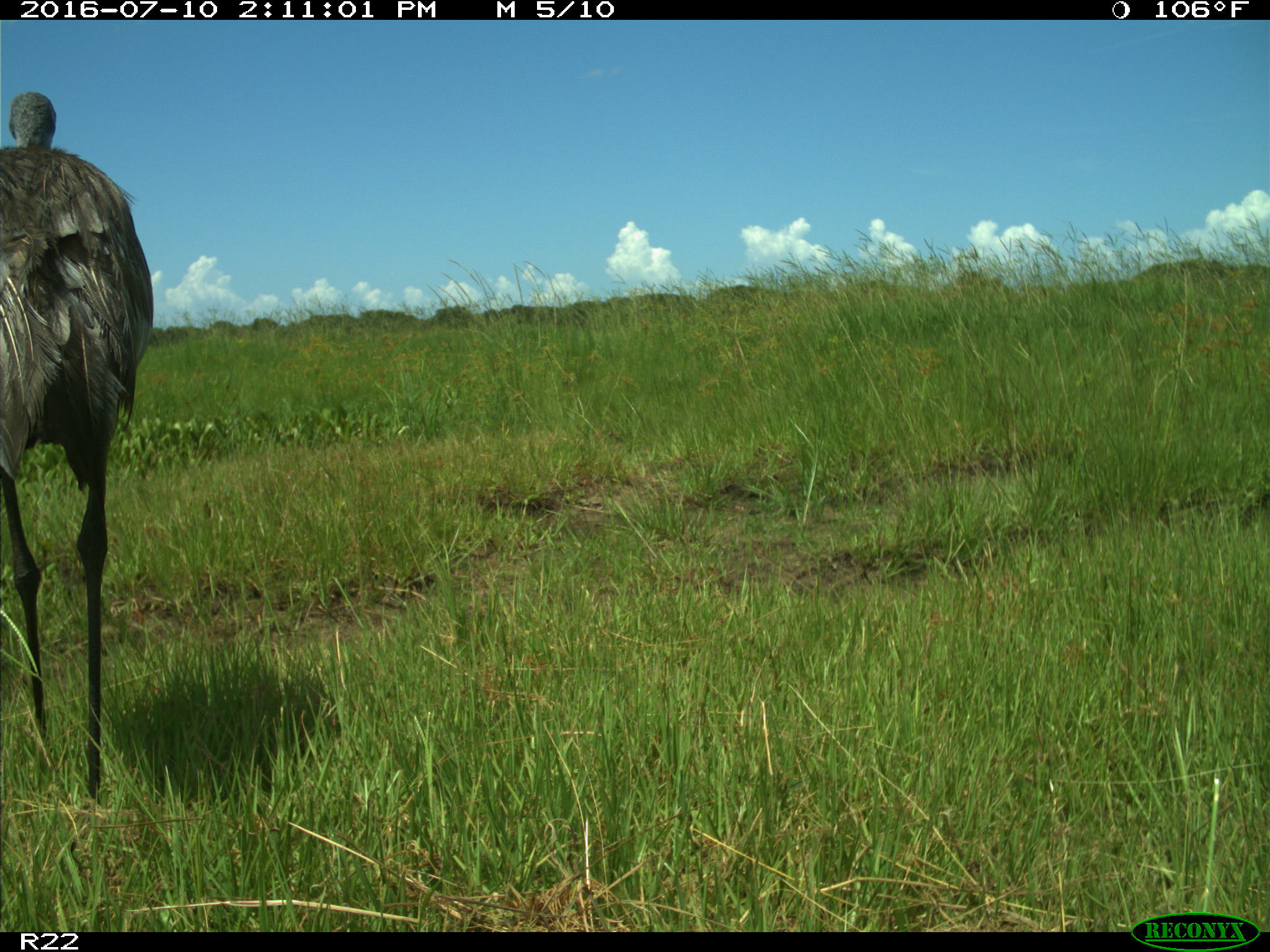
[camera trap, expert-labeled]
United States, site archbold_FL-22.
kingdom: Animalia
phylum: Chordata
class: Aves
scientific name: Aves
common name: birds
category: unidentified bird